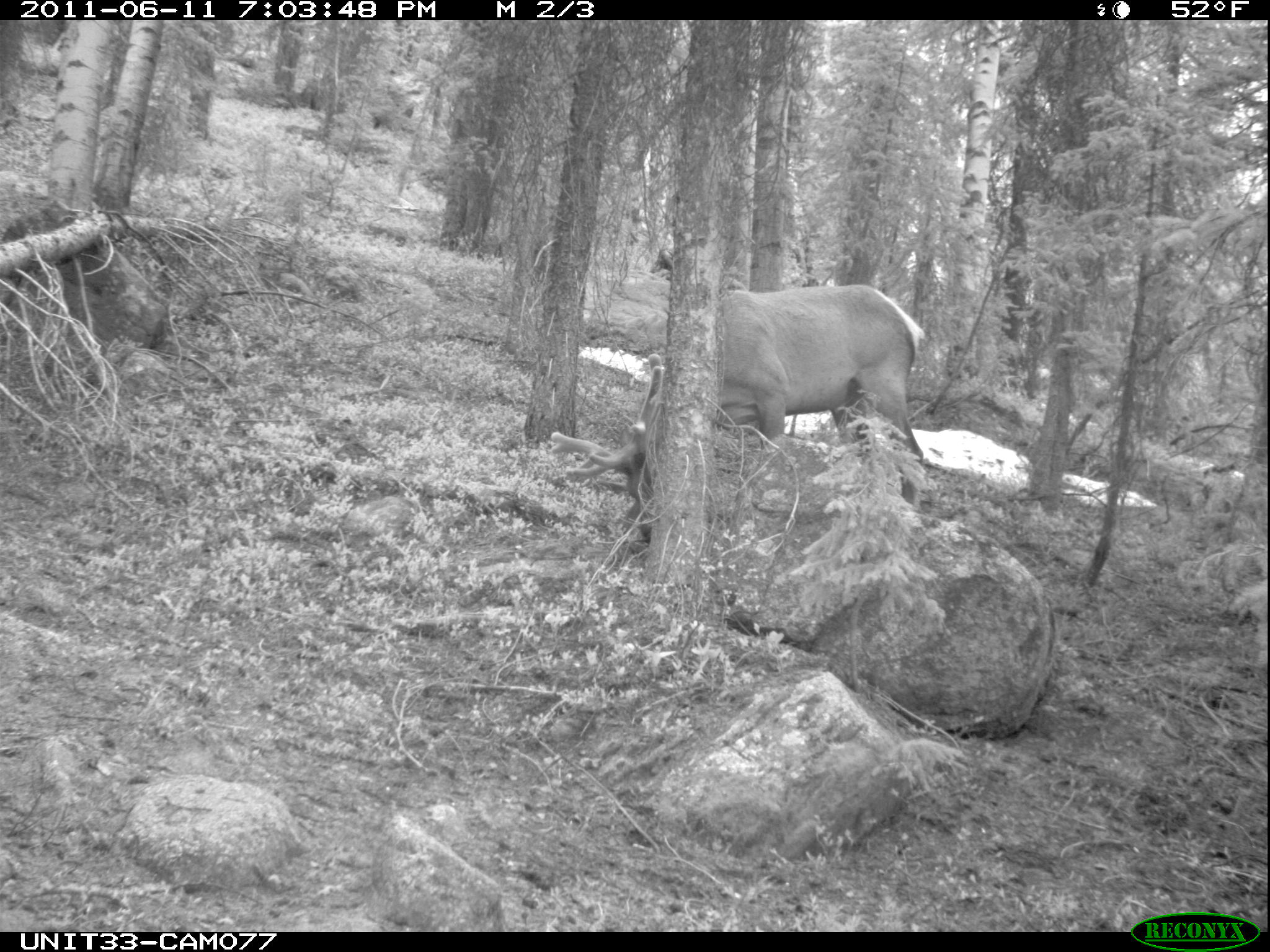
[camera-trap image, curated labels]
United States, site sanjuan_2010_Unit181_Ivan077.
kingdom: Animalia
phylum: Chordata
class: Mammalia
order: Artiodactyla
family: Cervidae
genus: Cervus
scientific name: Cervus elaphus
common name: red deer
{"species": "Cervus elaphus (red deer)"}